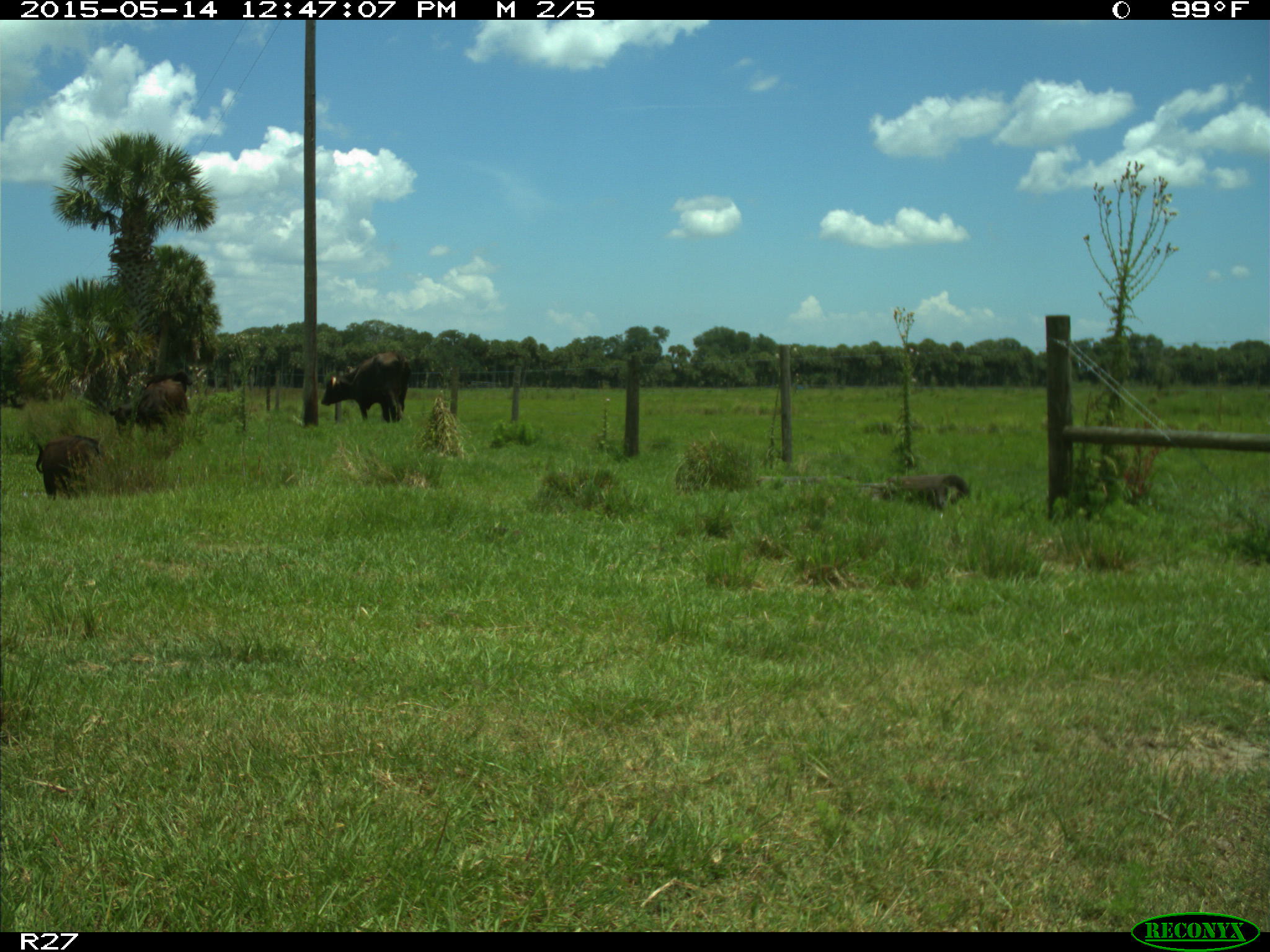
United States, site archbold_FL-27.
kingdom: Animalia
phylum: Chordata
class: Mammalia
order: Artiodactyla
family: Bovidae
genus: Bos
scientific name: Bos taurus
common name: domestic cow